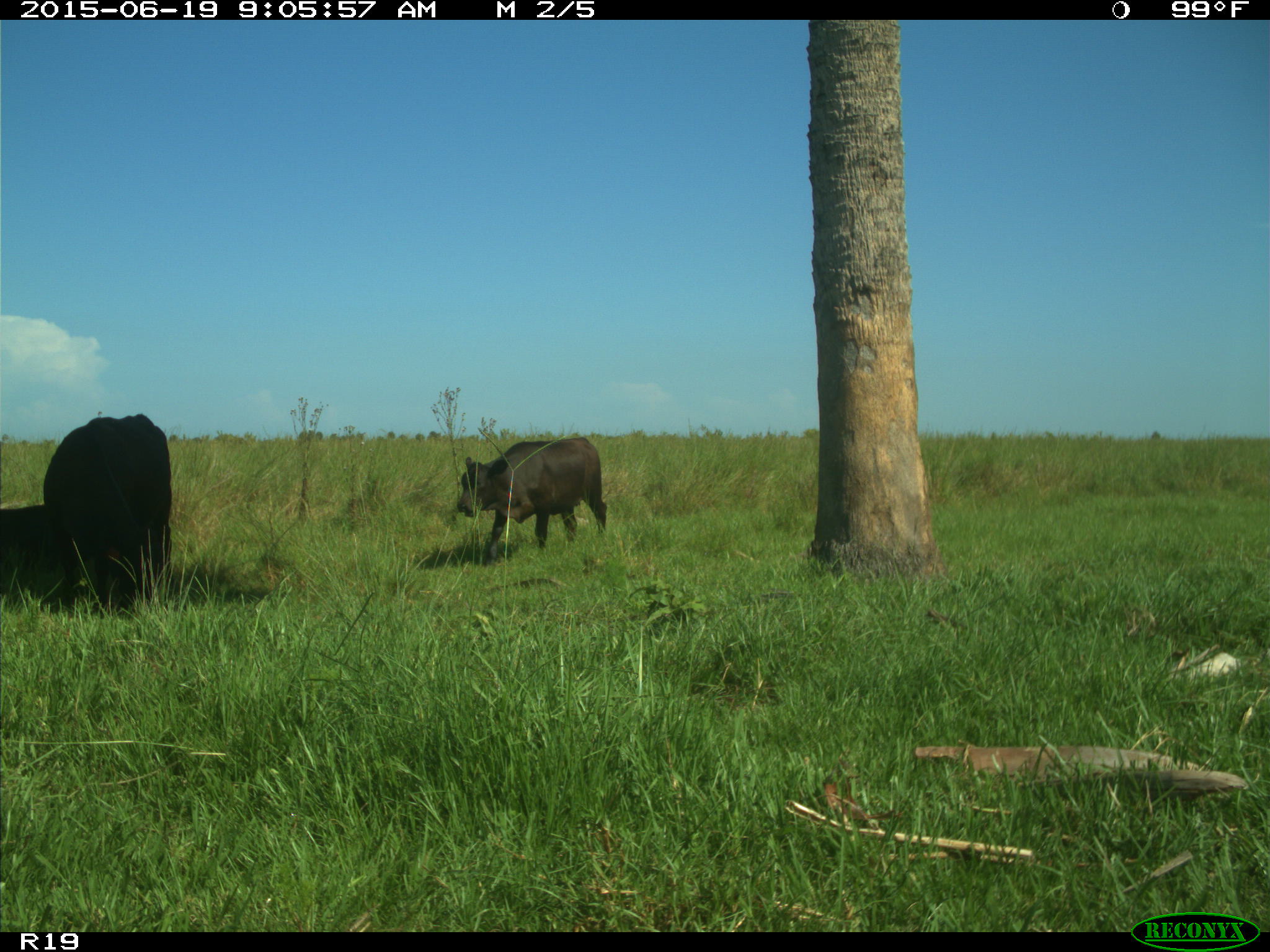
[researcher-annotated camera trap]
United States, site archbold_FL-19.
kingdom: Animalia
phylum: Chordata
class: Mammalia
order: Artiodactyla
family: Bovidae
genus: Bos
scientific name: Bos taurus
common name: domestic cow